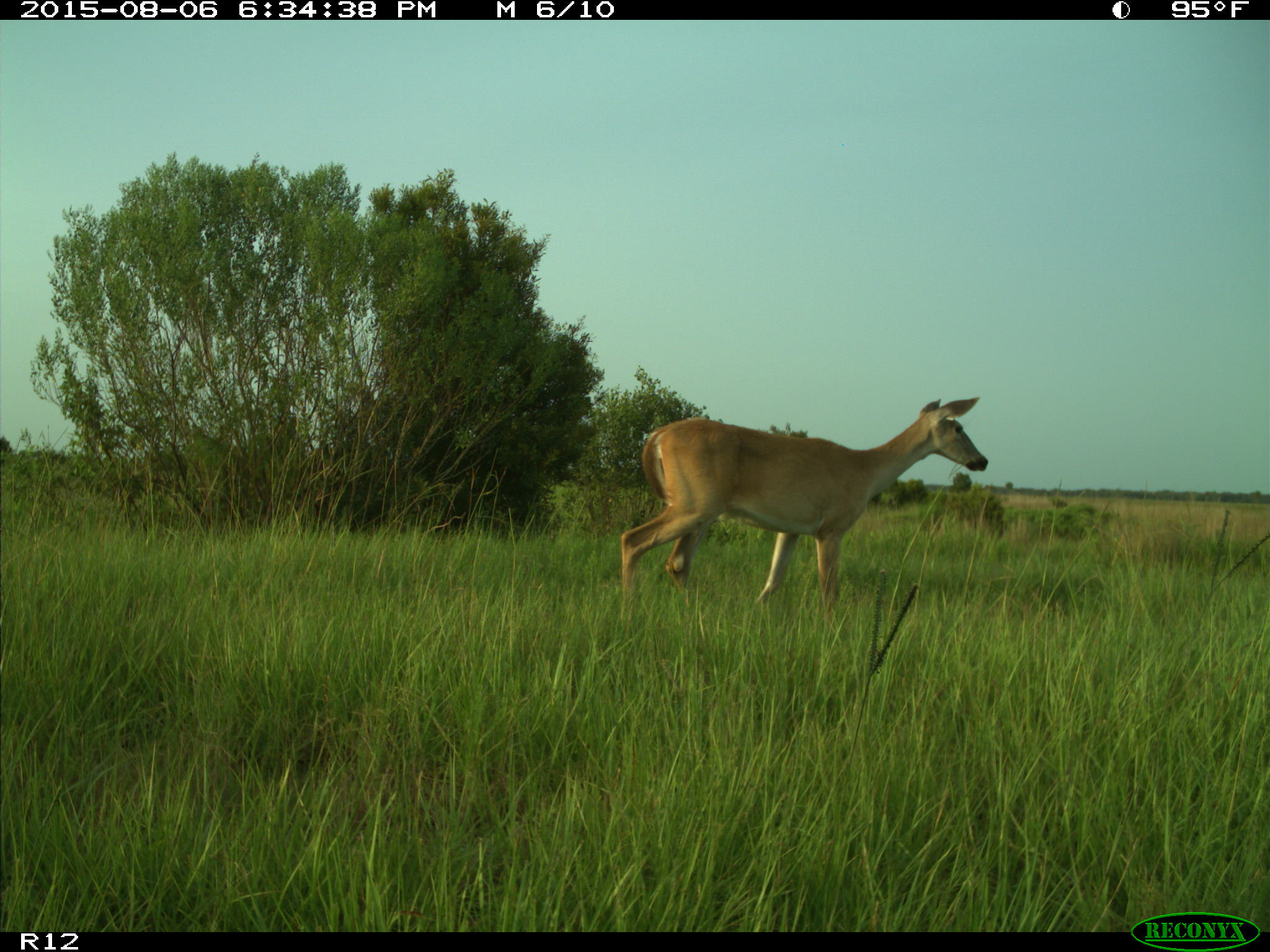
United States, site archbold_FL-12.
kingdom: Animalia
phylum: Chordata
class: Mammalia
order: Artiodactyla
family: Cervidae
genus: Odocoileus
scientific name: Odocoileus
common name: deer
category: unidentified deer